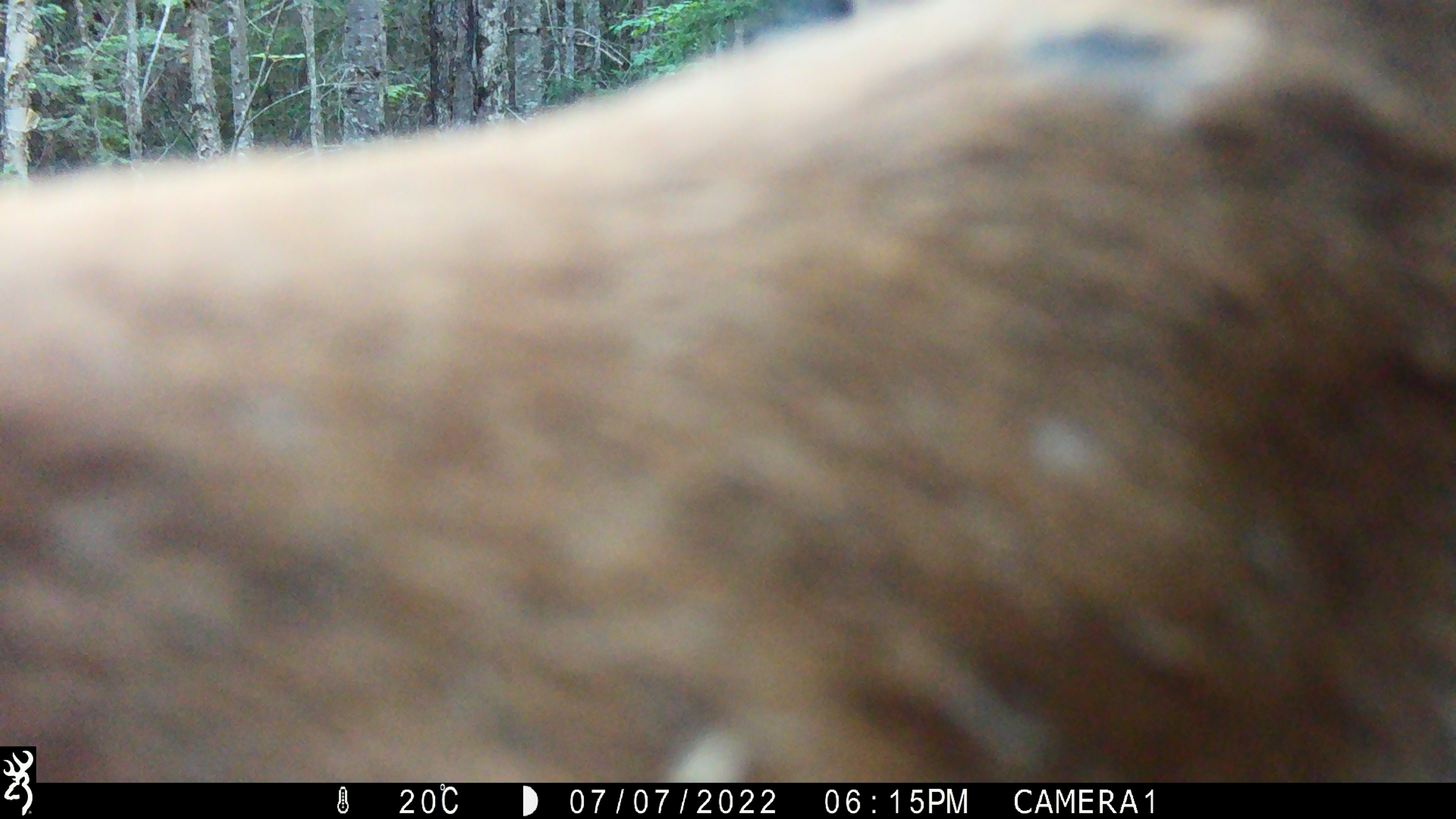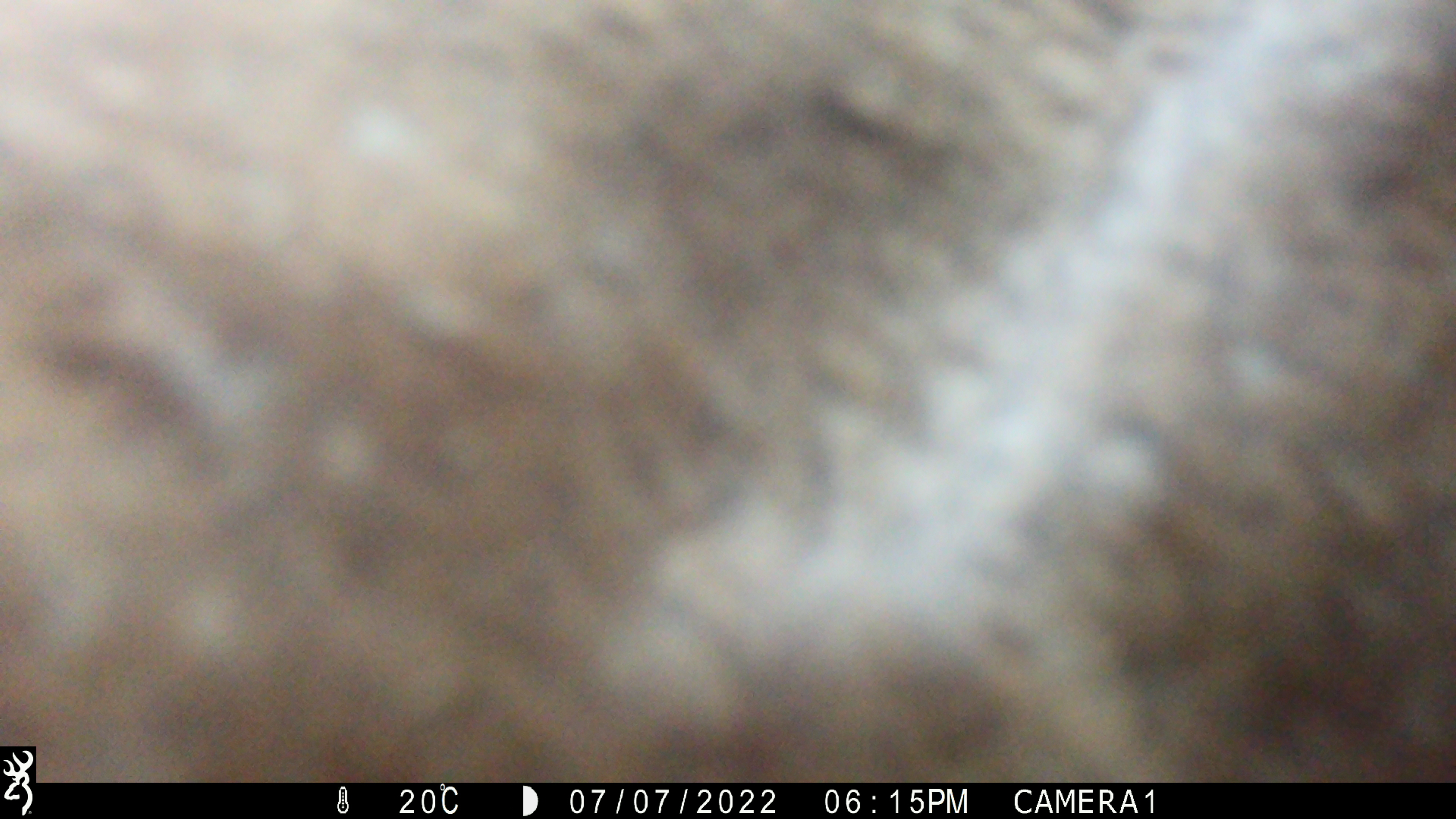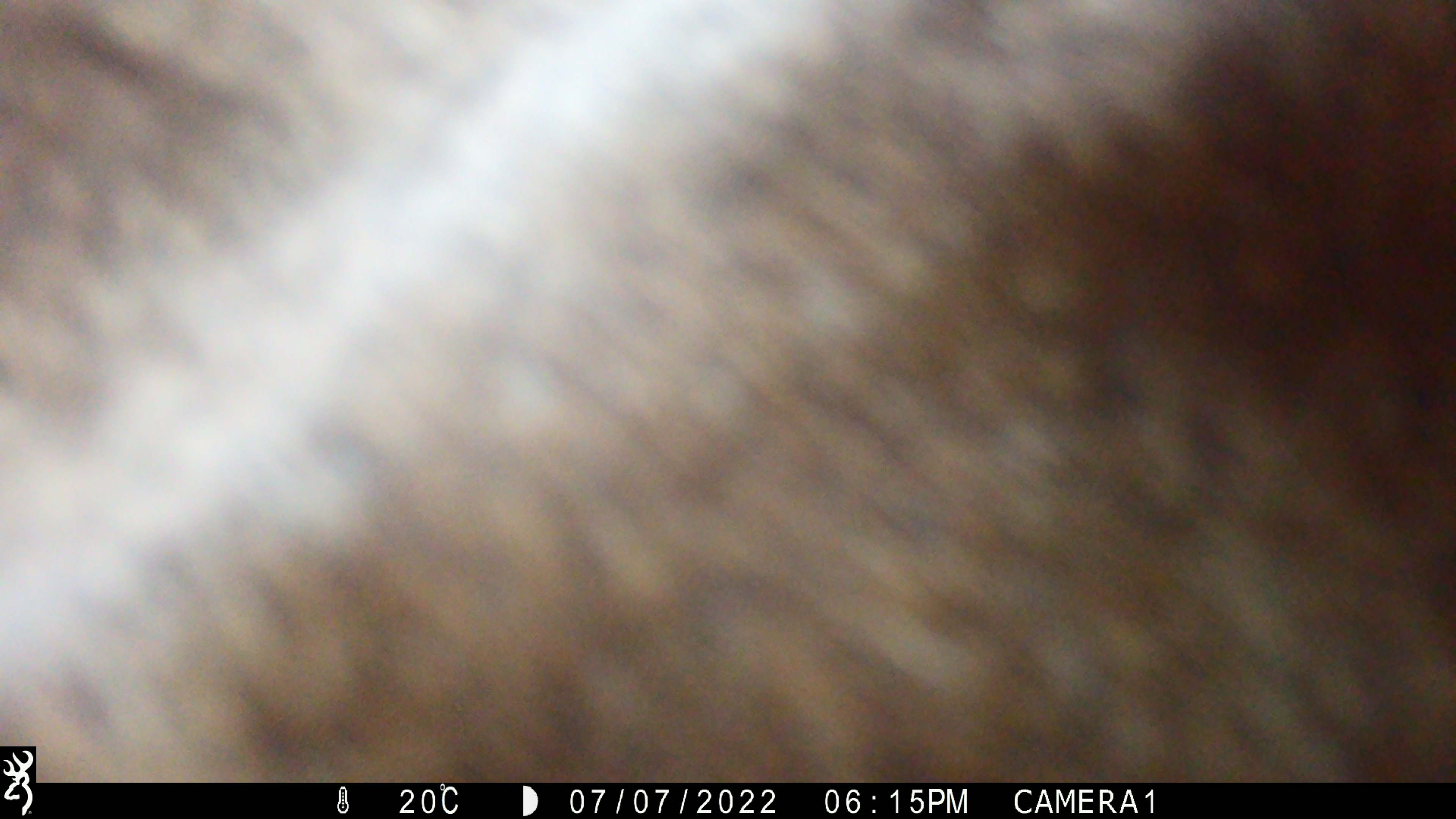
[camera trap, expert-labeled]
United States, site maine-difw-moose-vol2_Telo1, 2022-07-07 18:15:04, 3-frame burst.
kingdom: Animalia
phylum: Chordata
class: Mammalia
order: Artiodactyla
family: Cervidae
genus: Alces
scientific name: Alces alces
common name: moose